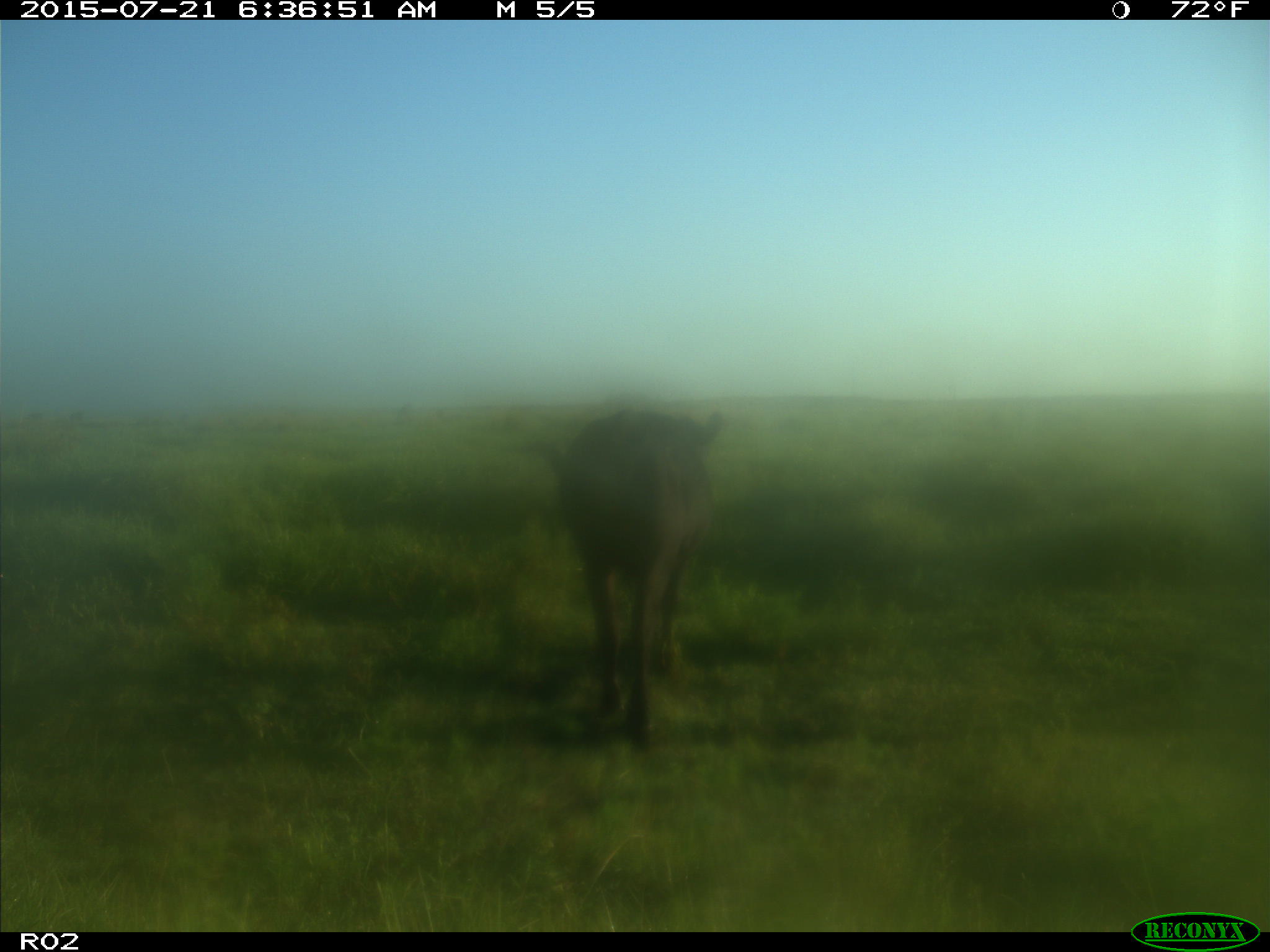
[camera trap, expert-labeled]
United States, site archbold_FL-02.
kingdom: Animalia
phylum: Chordata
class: Mammalia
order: Artiodactyla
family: Bovidae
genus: Bos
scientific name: Bos taurus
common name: domestic cow